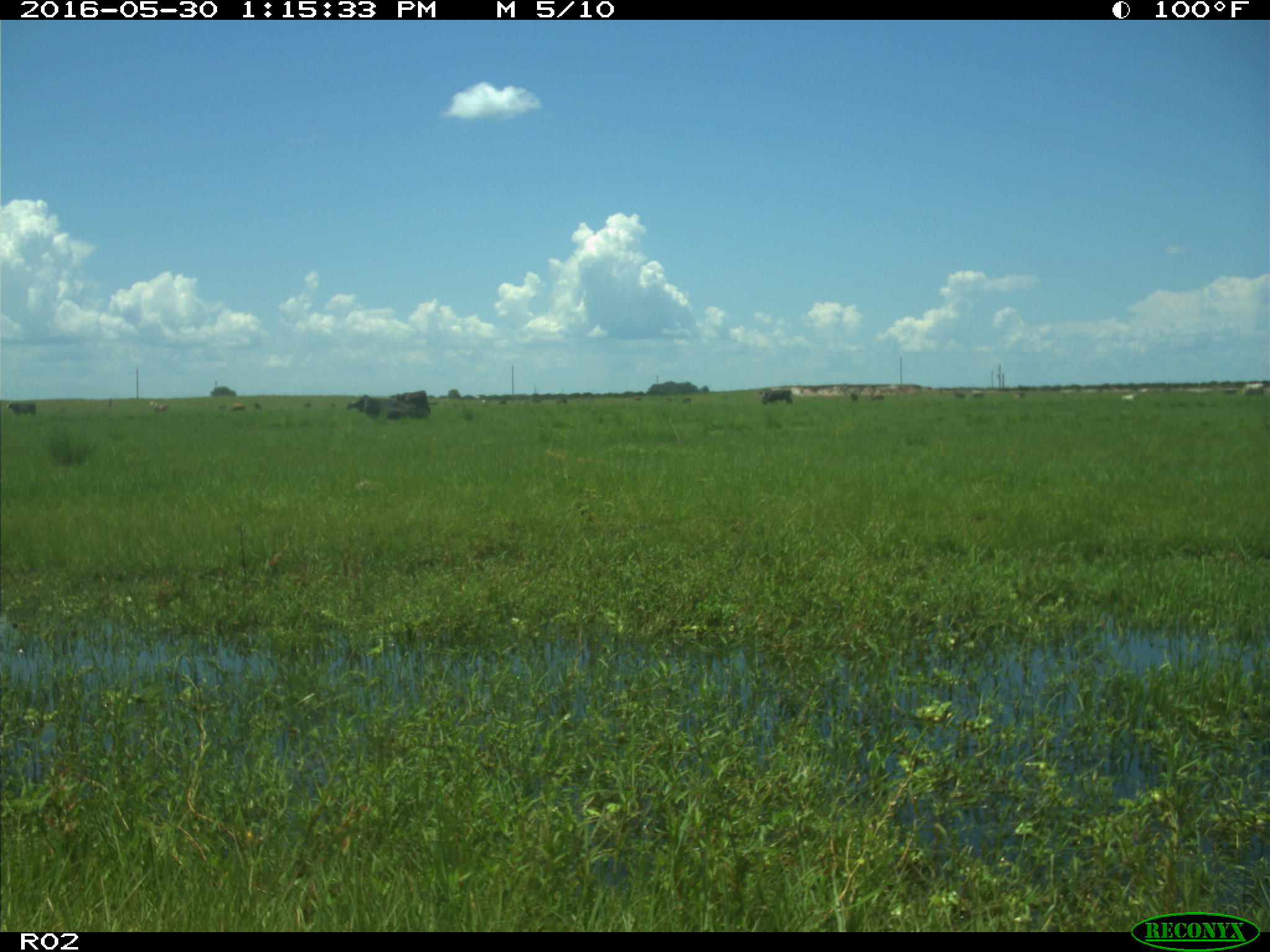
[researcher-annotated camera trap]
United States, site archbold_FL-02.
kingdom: Animalia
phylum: Chordata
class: Mammalia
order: Artiodactyla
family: Bovidae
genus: Bos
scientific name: Bos taurus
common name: domestic cow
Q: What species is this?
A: Bos taurus (domestic cow).